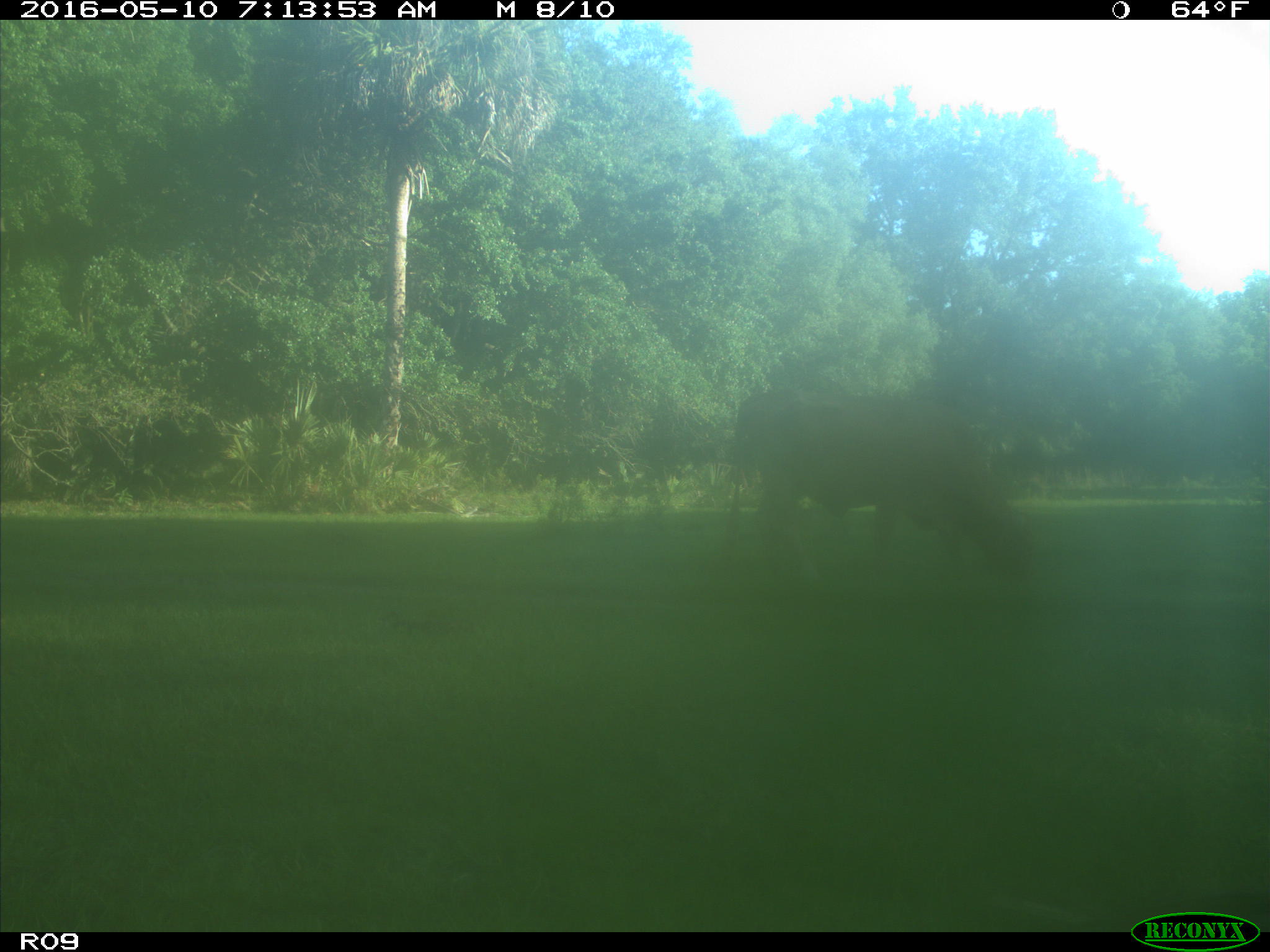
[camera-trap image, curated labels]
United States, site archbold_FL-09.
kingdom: Animalia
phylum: Chordata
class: Mammalia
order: Artiodactyla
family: Bovidae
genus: Bos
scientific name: Bos taurus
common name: domestic cow